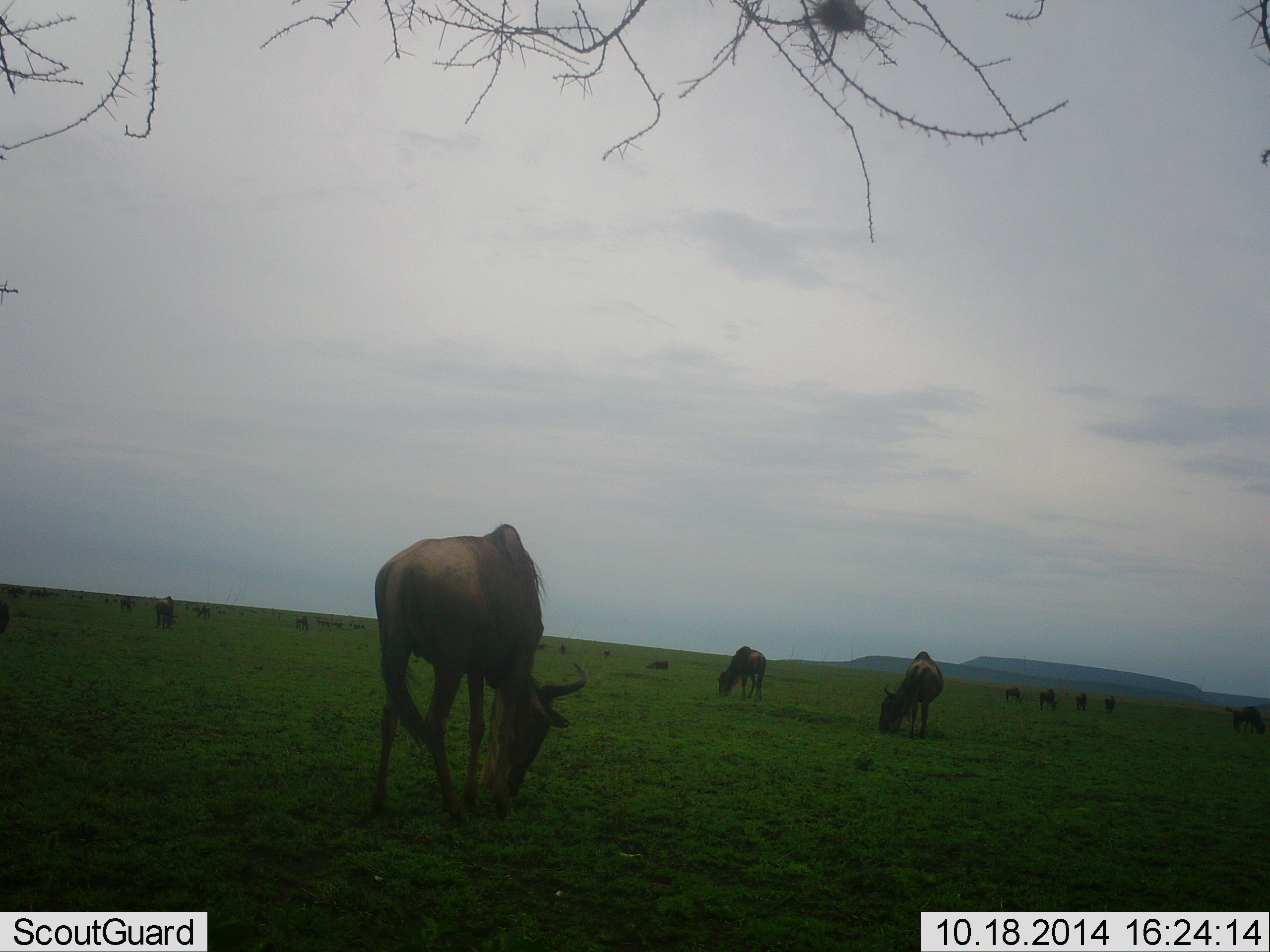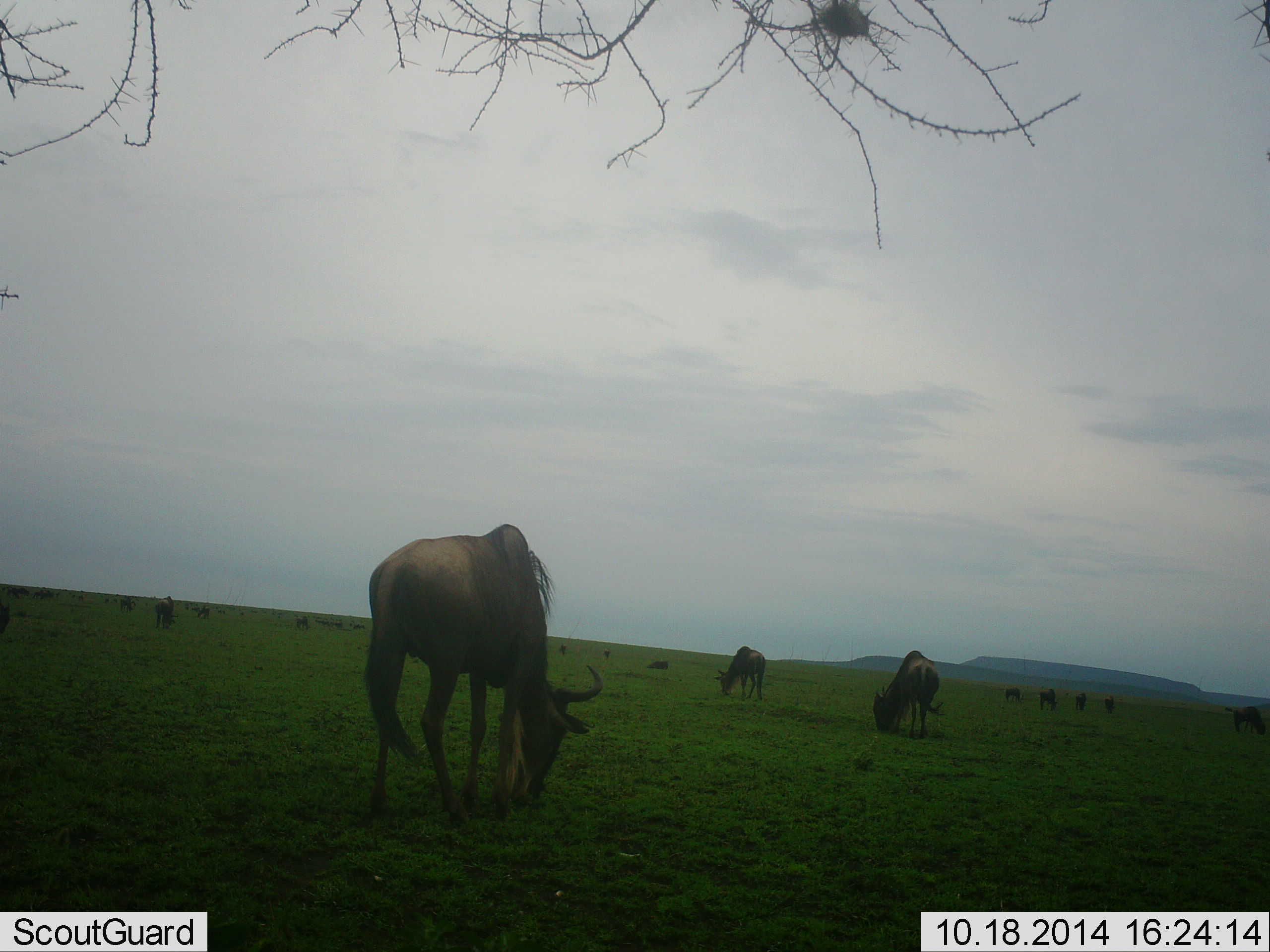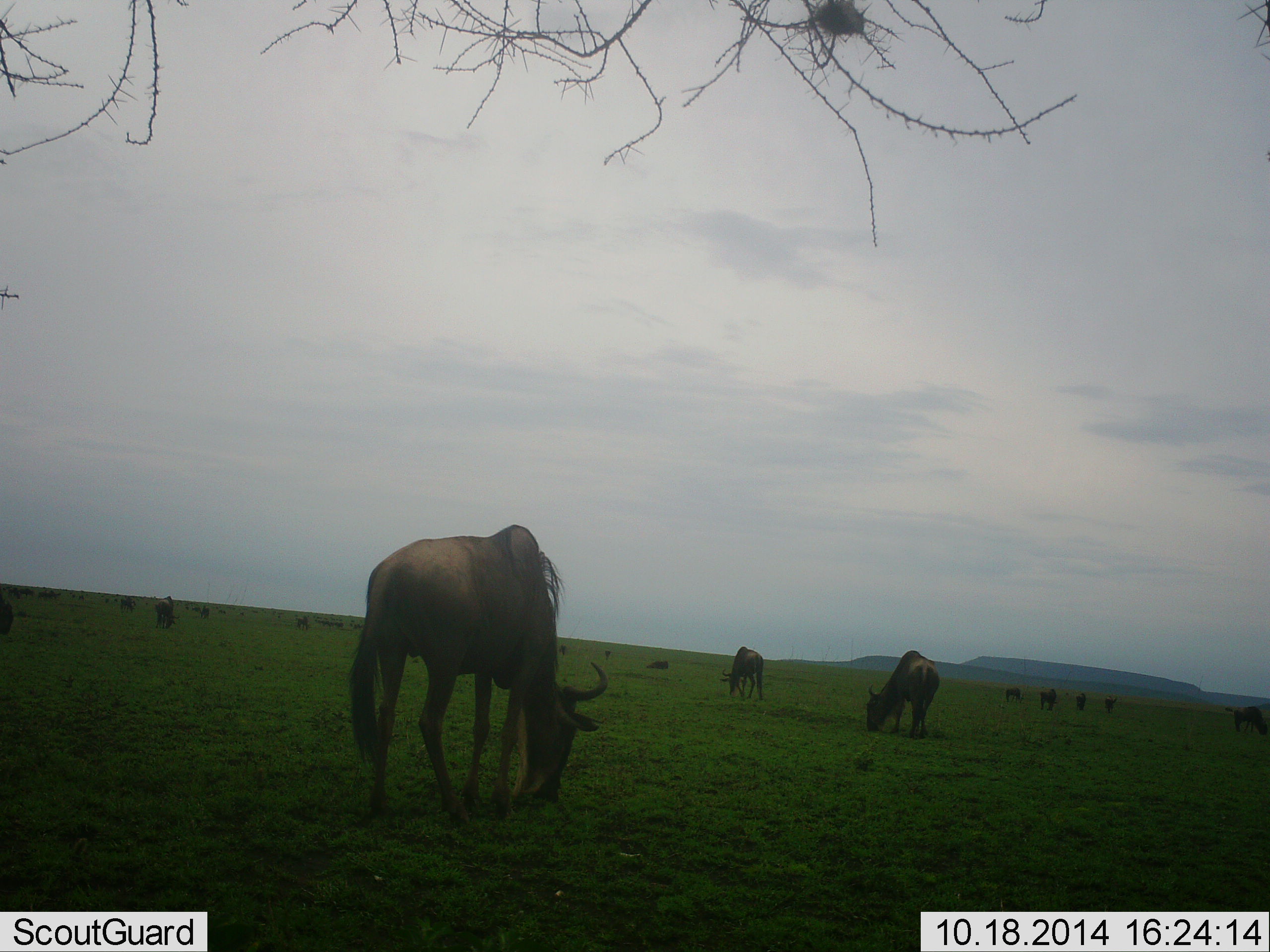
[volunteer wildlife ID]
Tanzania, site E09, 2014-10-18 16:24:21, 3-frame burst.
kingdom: Animalia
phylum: Chordata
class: Mammalia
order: Artiodactyla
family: Bovidae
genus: Connochaetes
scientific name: Connochaetes taurinus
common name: blue wildebeest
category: wildebeest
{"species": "wildebeest (blue wildebeest) (Connochaetes taurinus)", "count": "11-50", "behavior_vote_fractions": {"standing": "70%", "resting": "0%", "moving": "20%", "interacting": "0%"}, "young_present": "0%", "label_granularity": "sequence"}